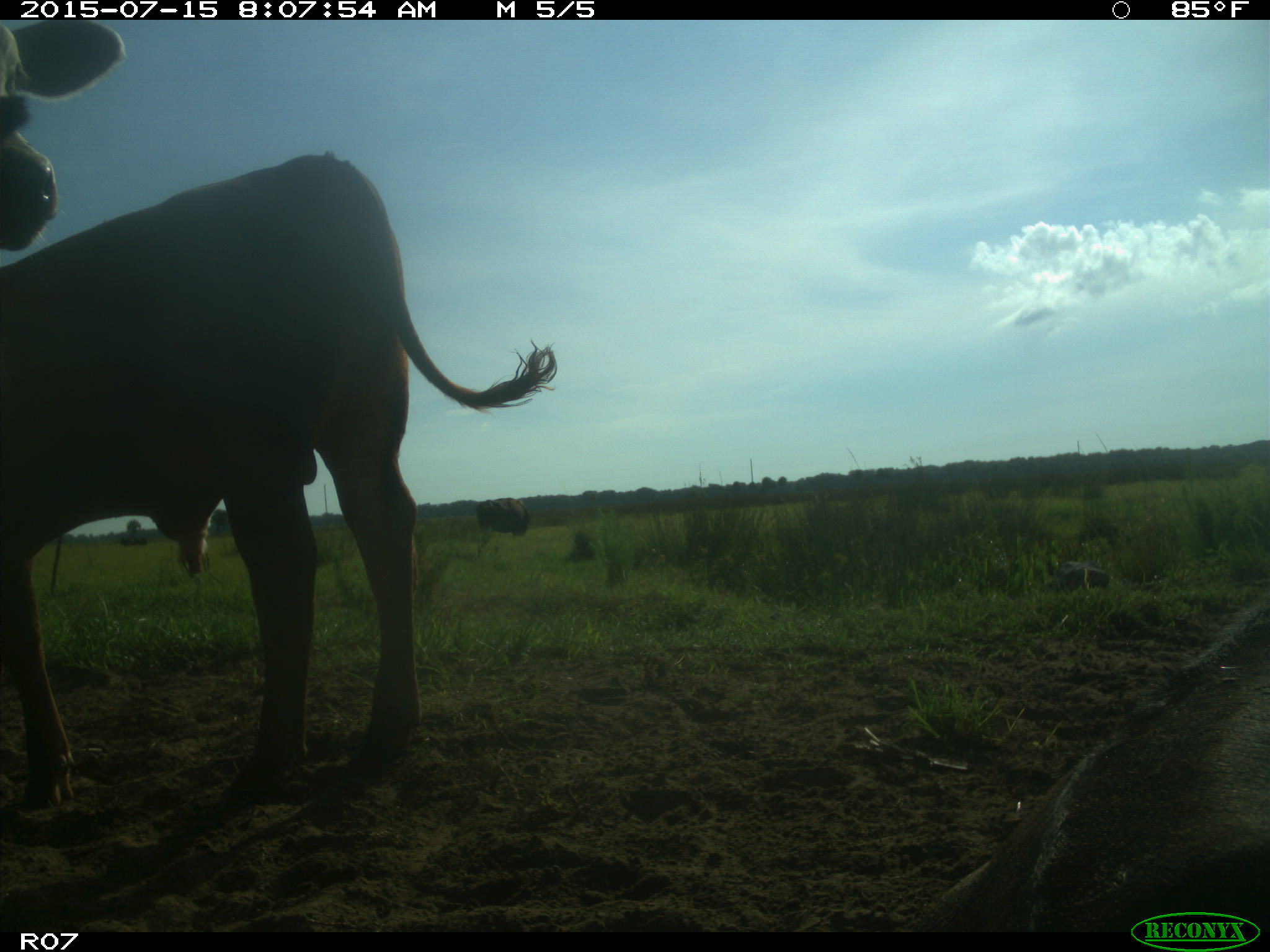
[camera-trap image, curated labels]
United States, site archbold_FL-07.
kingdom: Animalia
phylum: Chordata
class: Mammalia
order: Artiodactyla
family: Bovidae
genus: Bos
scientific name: Bos taurus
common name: domestic cow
Bos taurus (domestic cow).